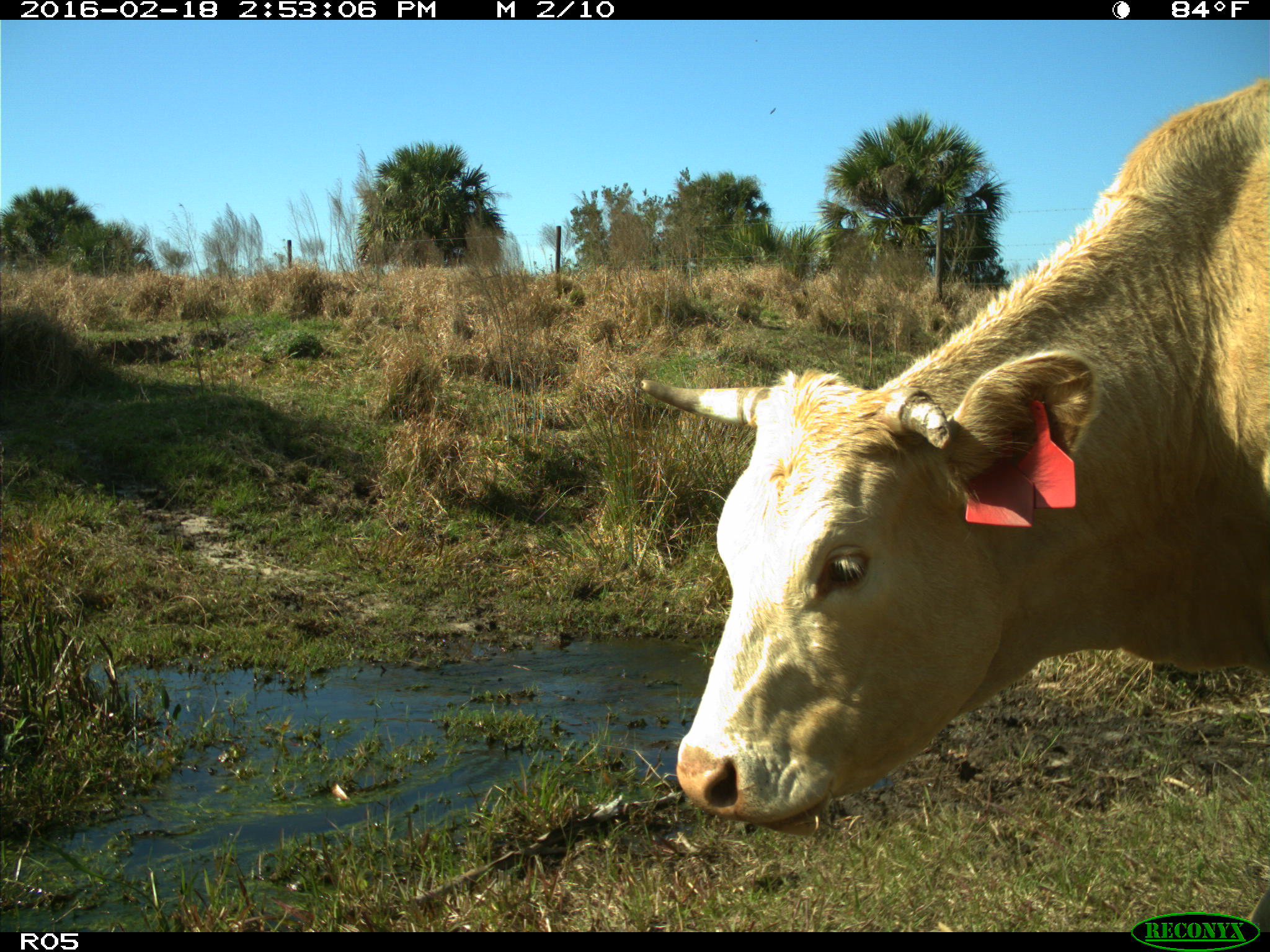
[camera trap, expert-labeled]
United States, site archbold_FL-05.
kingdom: Animalia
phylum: Chordata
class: Mammalia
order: Artiodactyla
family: Bovidae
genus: Bos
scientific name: Bos taurus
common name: domestic cow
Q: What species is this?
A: Bos taurus (domestic cow).